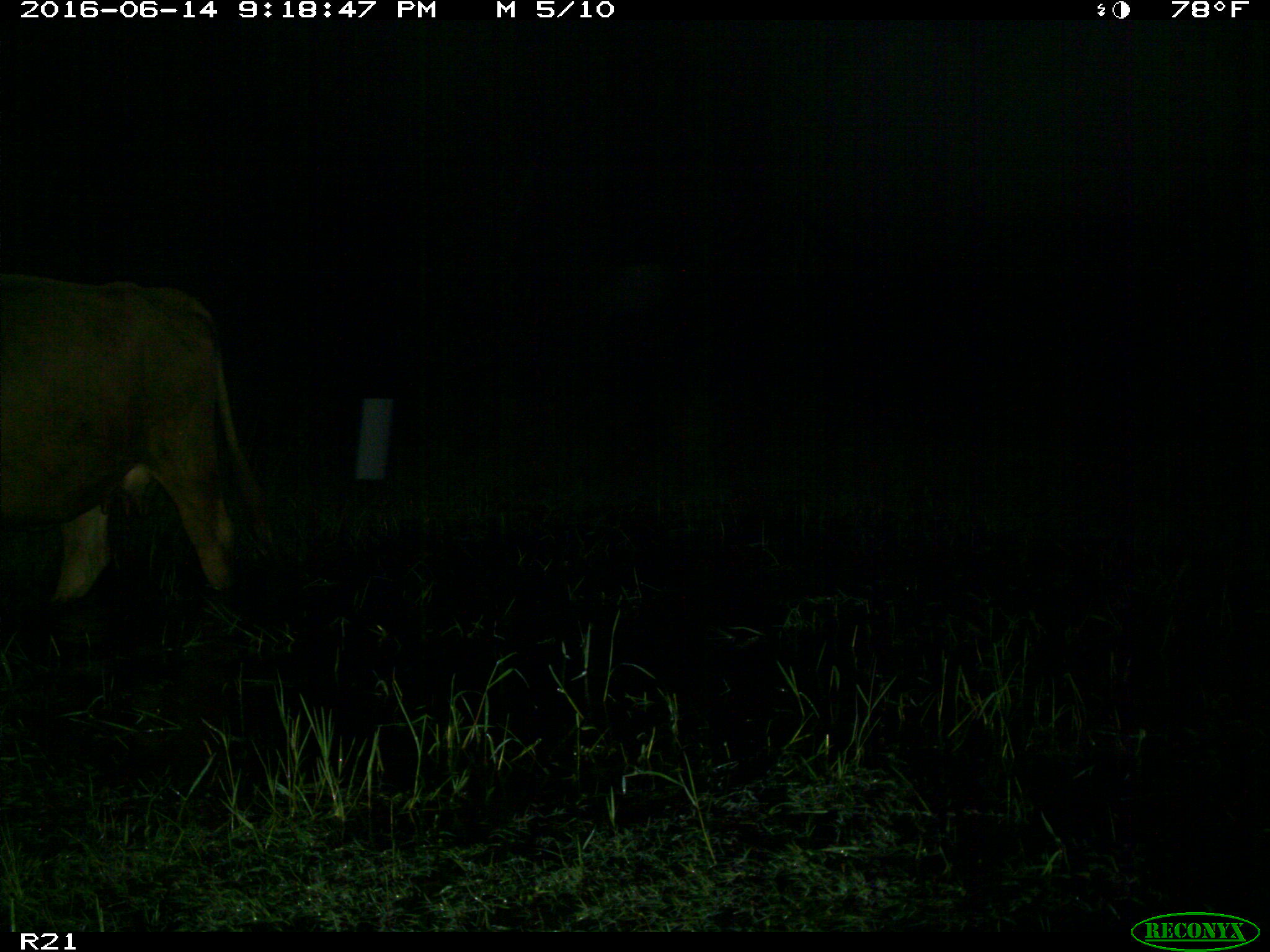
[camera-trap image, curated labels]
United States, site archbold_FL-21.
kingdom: Animalia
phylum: Chordata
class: Mammalia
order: Artiodactyla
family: Bovidae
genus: Bos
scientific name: Bos taurus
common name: domestic cow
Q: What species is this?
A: Bos taurus (domestic cow).